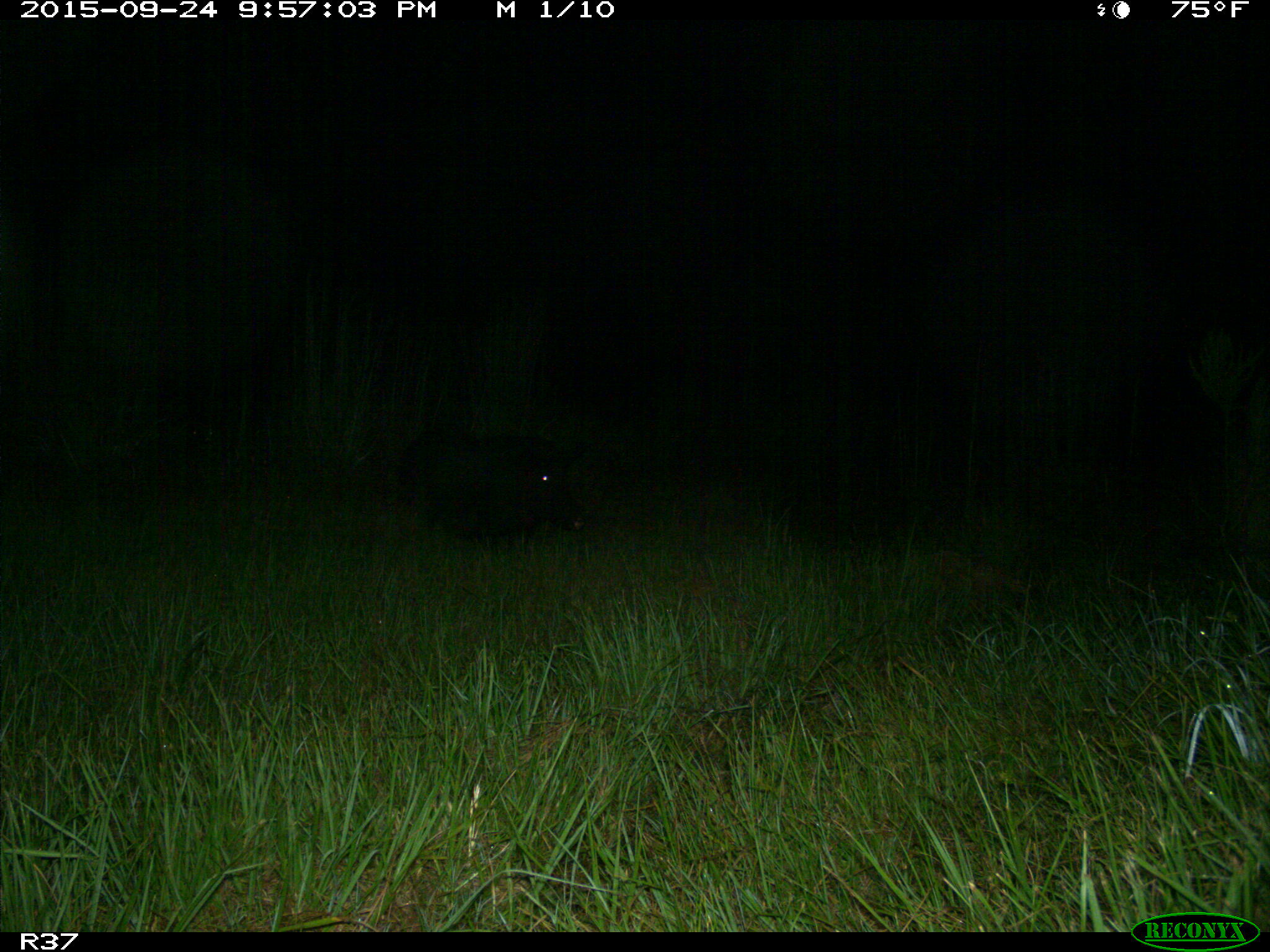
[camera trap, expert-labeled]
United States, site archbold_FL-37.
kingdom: Animalia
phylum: Chordata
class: Mammalia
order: Artiodactyla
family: Suidae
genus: Sus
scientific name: Sus scrofa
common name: wild boar